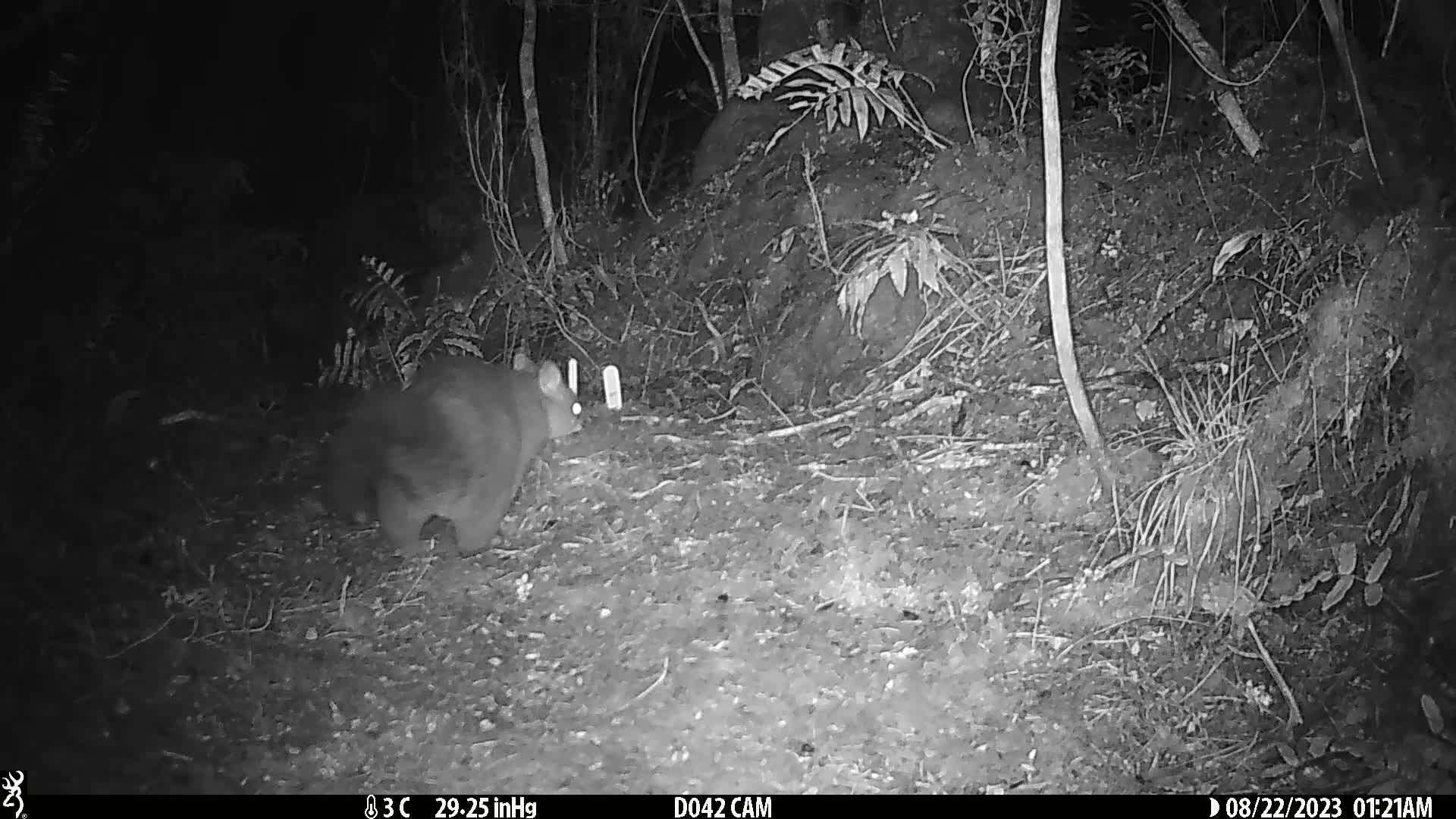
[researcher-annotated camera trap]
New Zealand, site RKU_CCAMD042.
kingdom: Animalia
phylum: Chordata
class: Mammalia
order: Diprotodontia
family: Phalangeridae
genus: Trichosurus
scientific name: Trichosurus vulpecula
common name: common brushtail possum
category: possum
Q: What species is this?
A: Possum (common brushtail possum) (Trichosurus vulpecula).